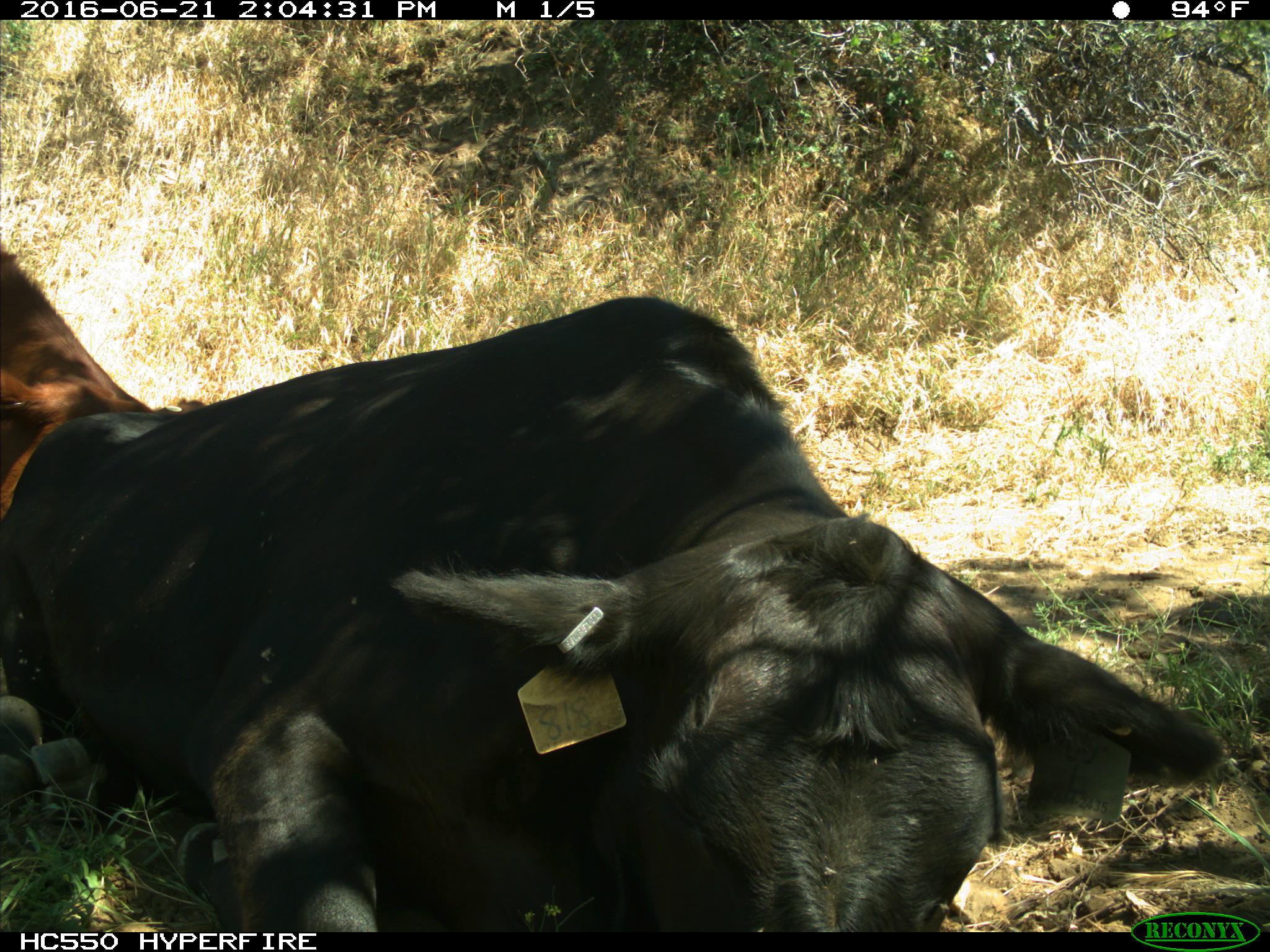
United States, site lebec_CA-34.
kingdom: Animalia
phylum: Chordata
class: Mammalia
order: Artiodactyla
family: Bovidae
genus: Bos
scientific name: Bos taurus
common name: domestic cow